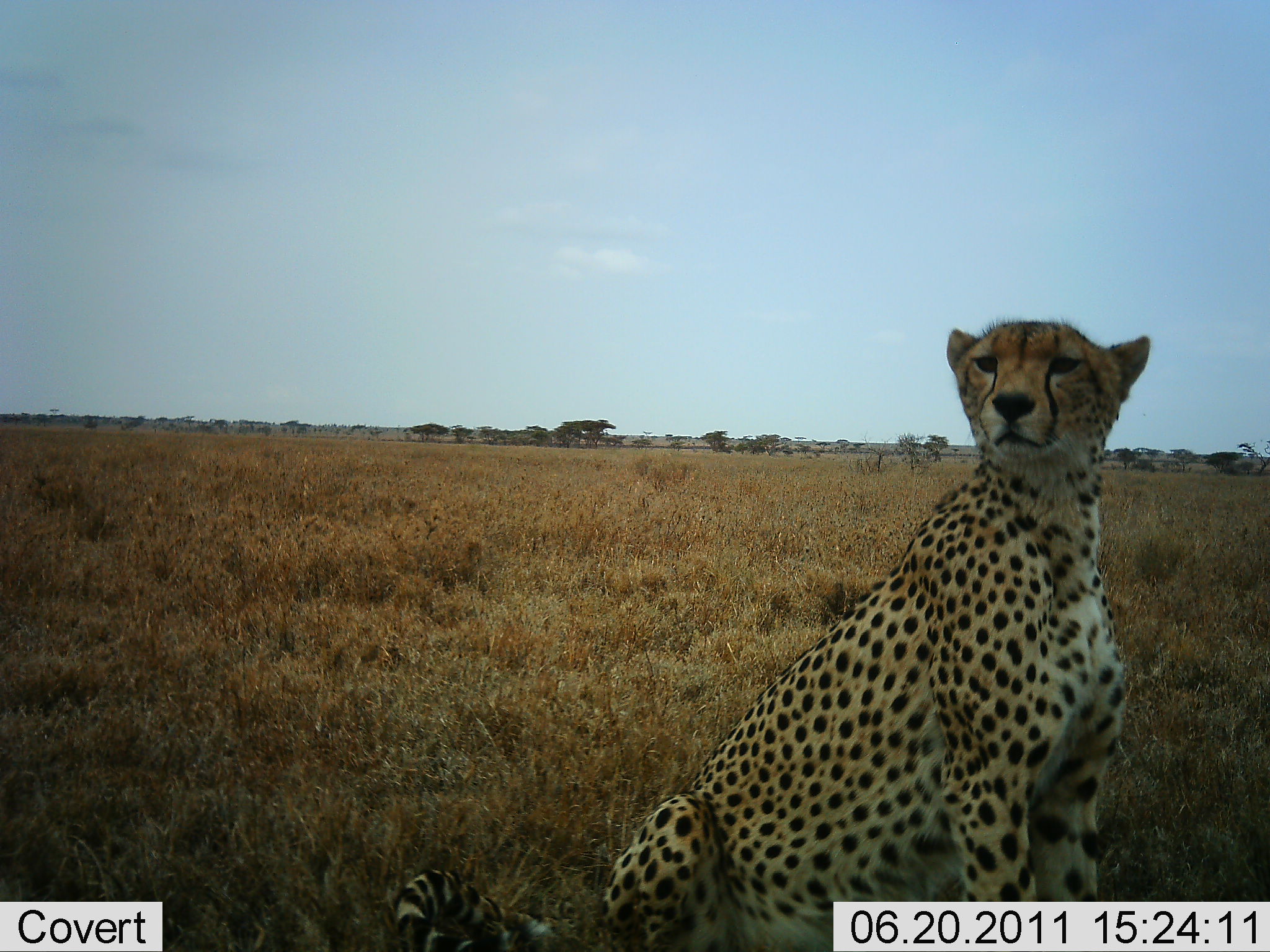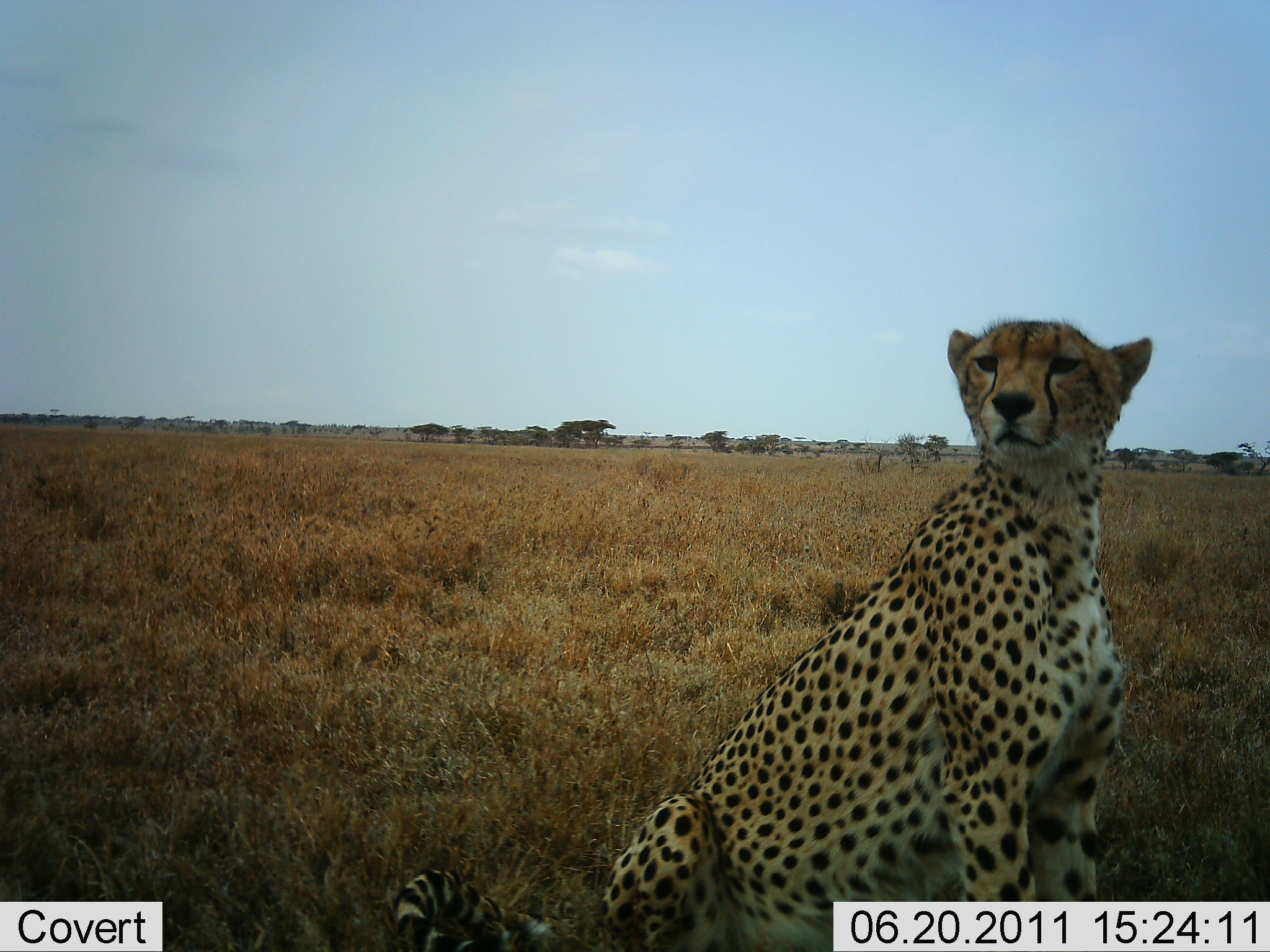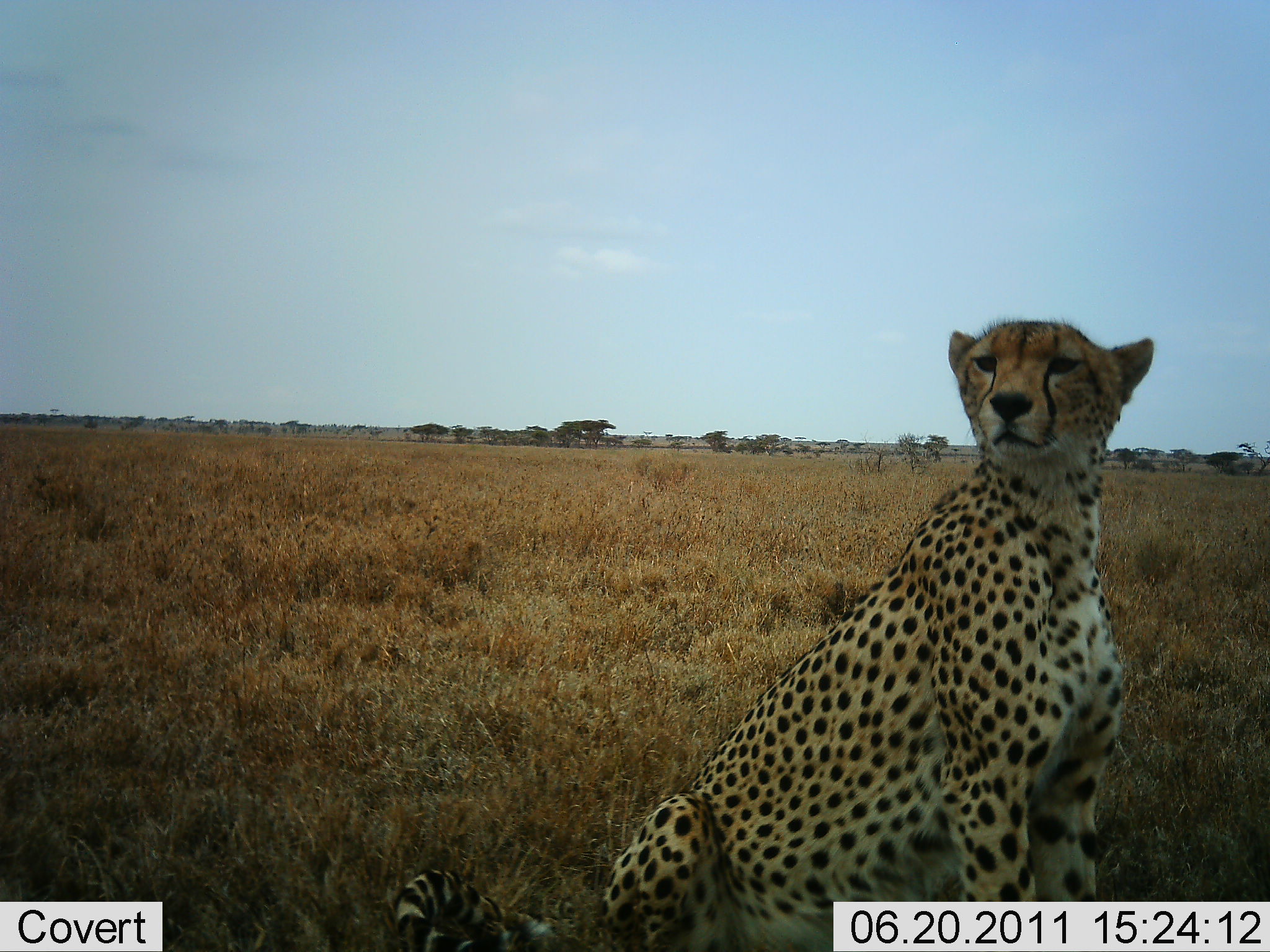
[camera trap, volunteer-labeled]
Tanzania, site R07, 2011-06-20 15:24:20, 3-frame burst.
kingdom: Animalia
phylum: Chordata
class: Mammalia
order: Carnivora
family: Felidae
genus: Acinonyx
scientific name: Acinonyx jubatus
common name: cheetah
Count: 1.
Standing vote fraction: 20%.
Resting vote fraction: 80%.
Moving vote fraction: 0%.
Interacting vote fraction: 0%.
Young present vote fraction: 0%.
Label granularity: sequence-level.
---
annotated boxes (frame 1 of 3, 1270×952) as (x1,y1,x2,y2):
animal: (395,320,1154,952)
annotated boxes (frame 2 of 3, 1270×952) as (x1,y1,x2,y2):
animal: (389,316,1159,951)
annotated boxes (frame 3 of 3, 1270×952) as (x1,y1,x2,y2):
animal: (384,314,1157,951)